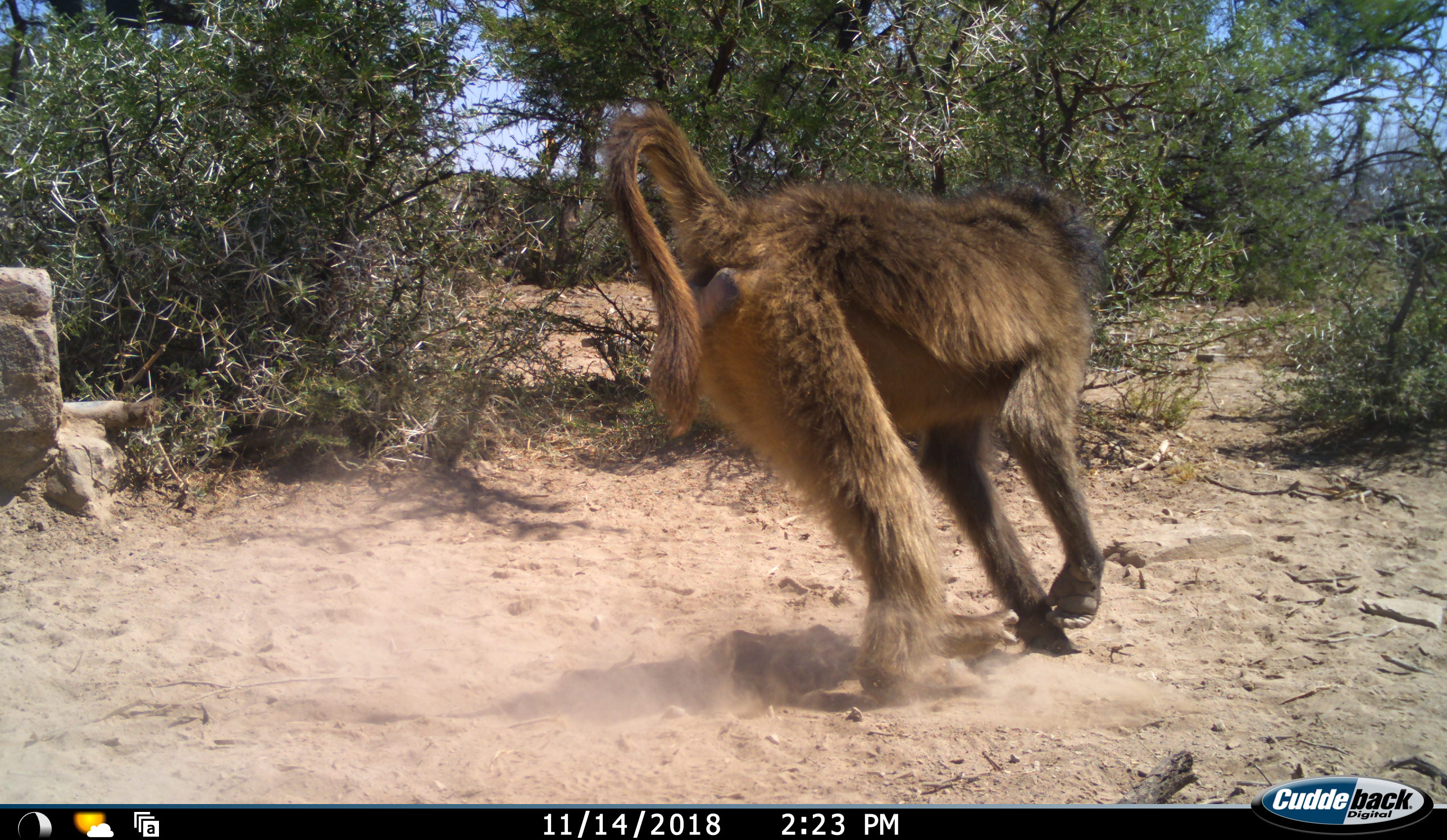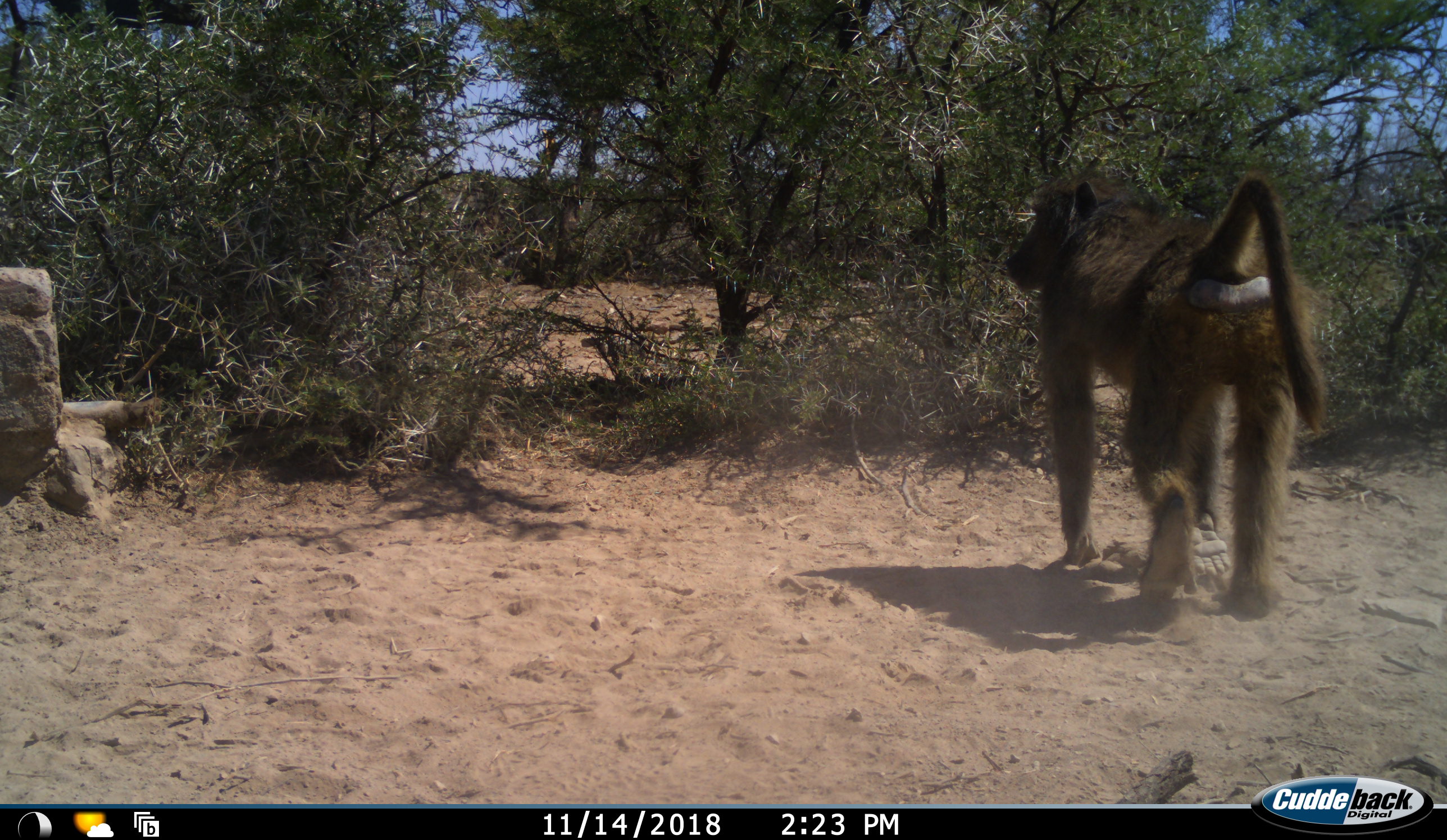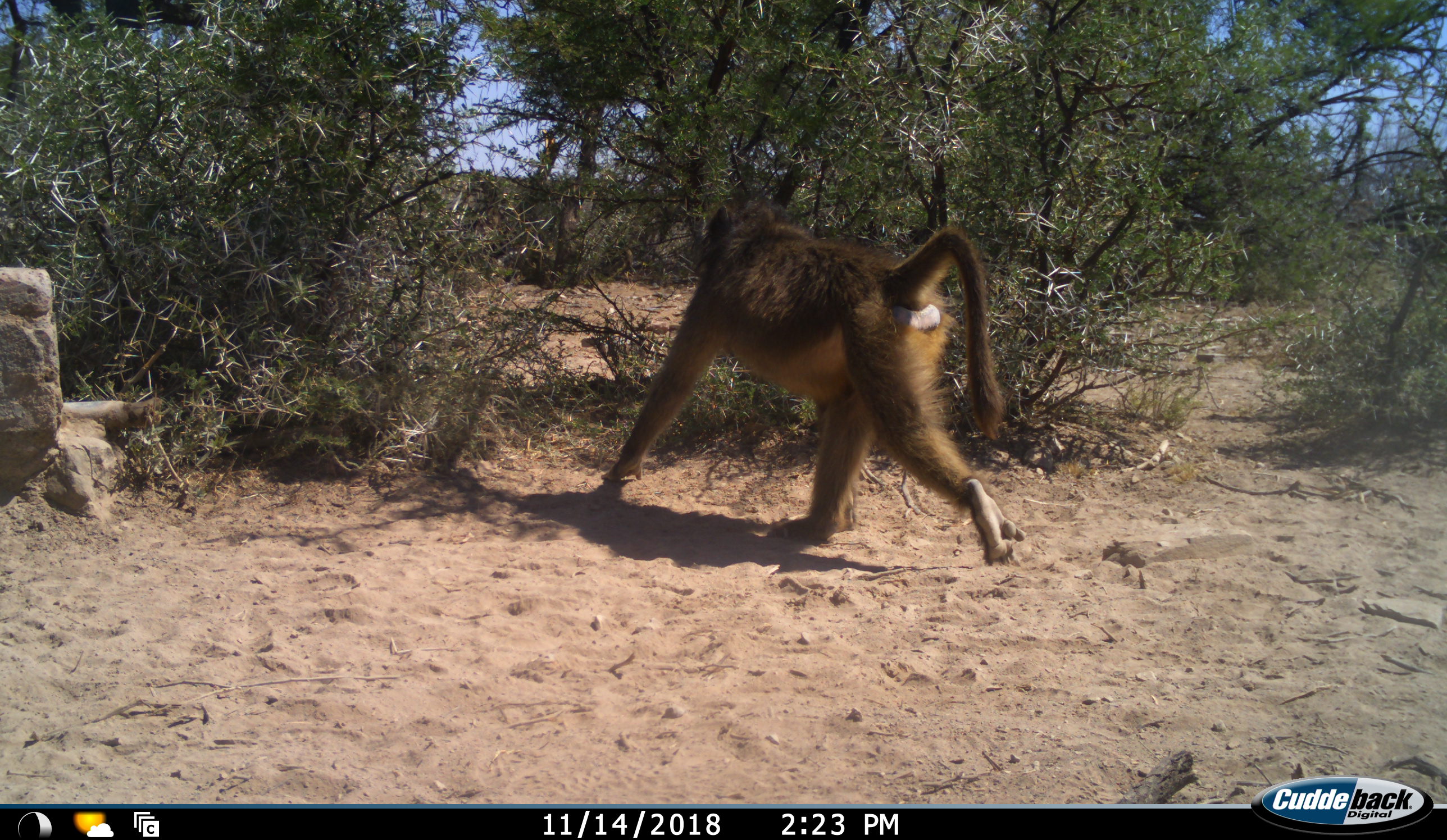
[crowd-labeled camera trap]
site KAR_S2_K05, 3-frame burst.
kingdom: Animalia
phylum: Chordata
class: Mammalia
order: Primates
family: Cercopithecidae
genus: Papio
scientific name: Papio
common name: baboon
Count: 1.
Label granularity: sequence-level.